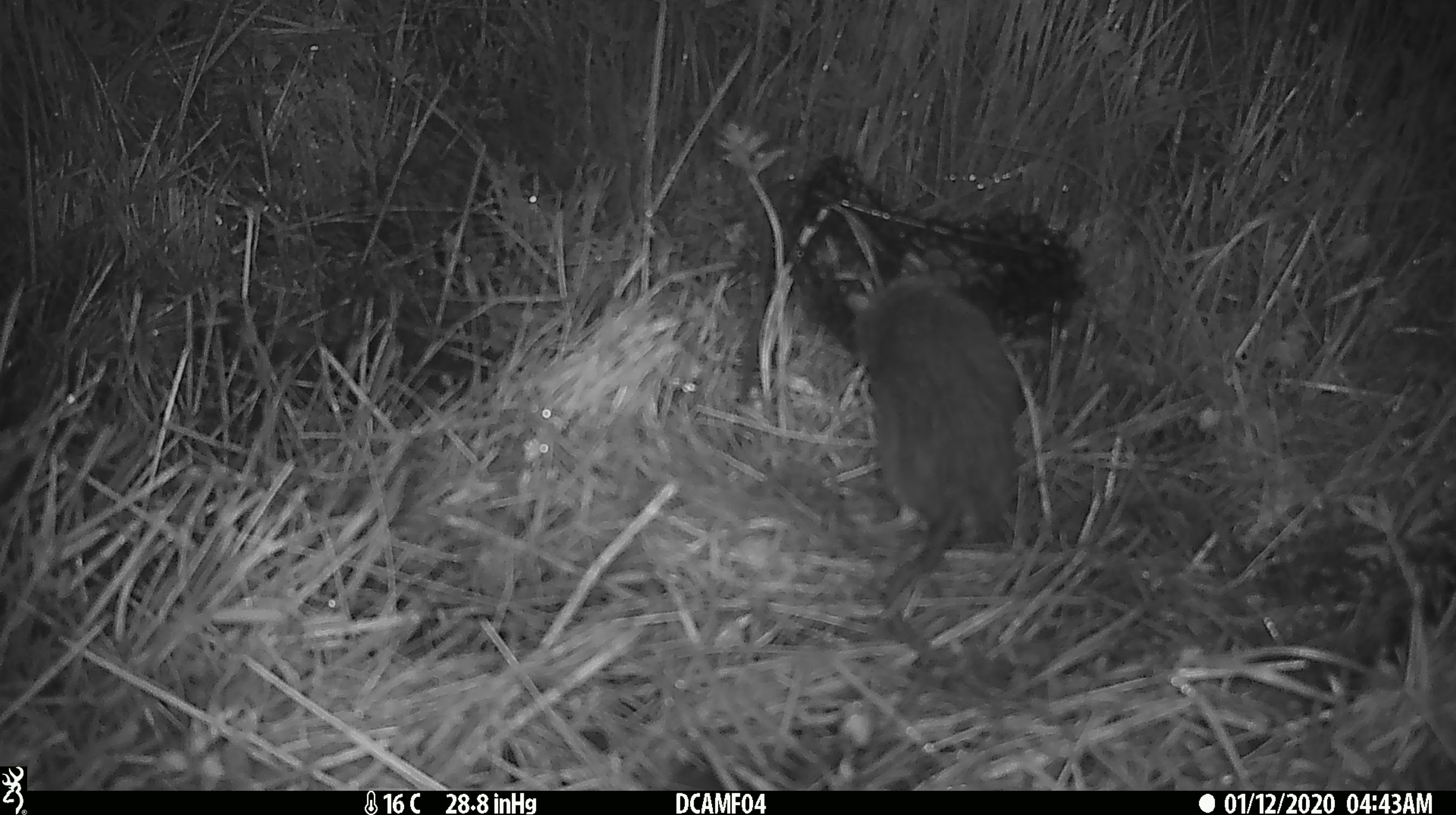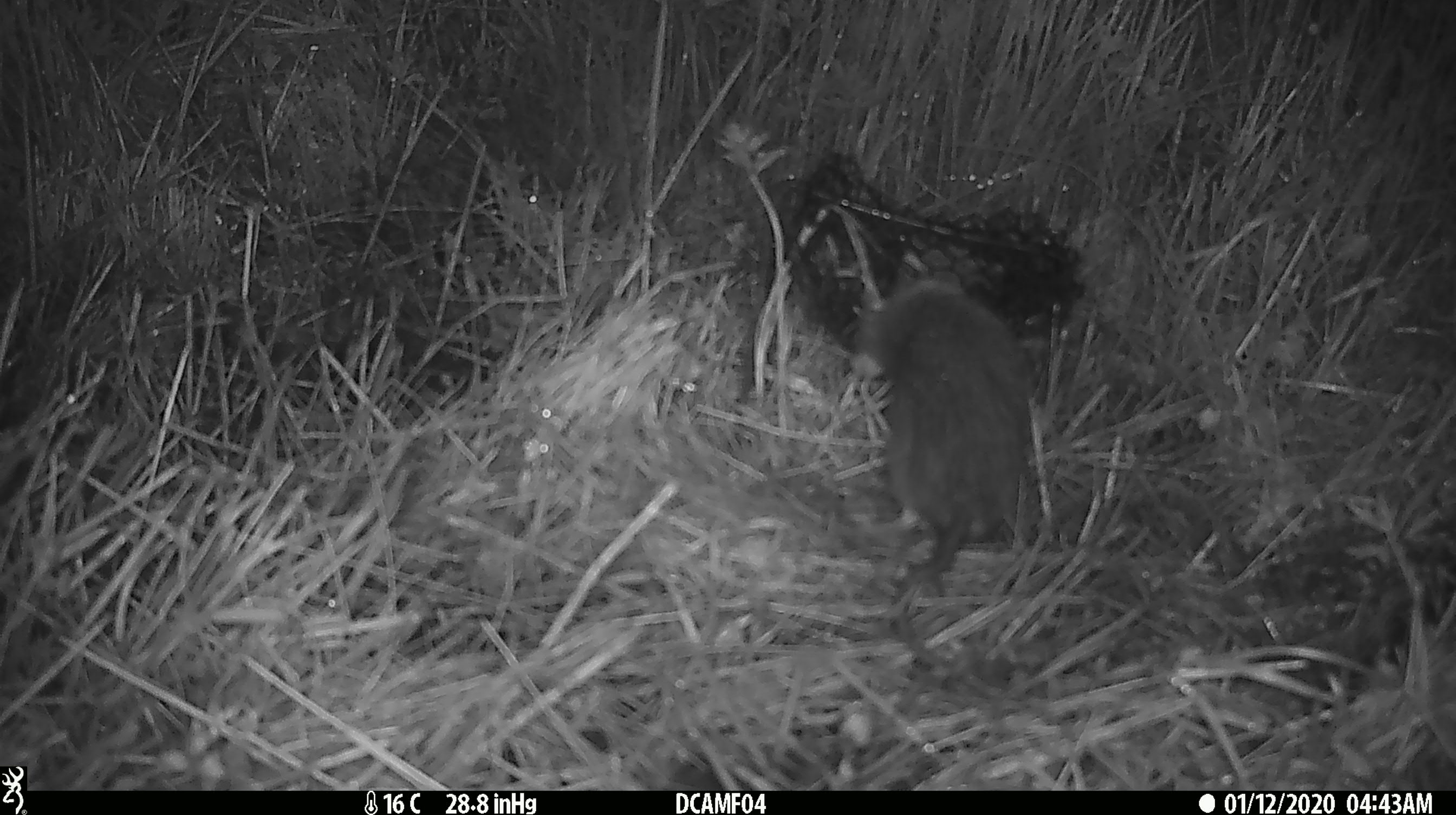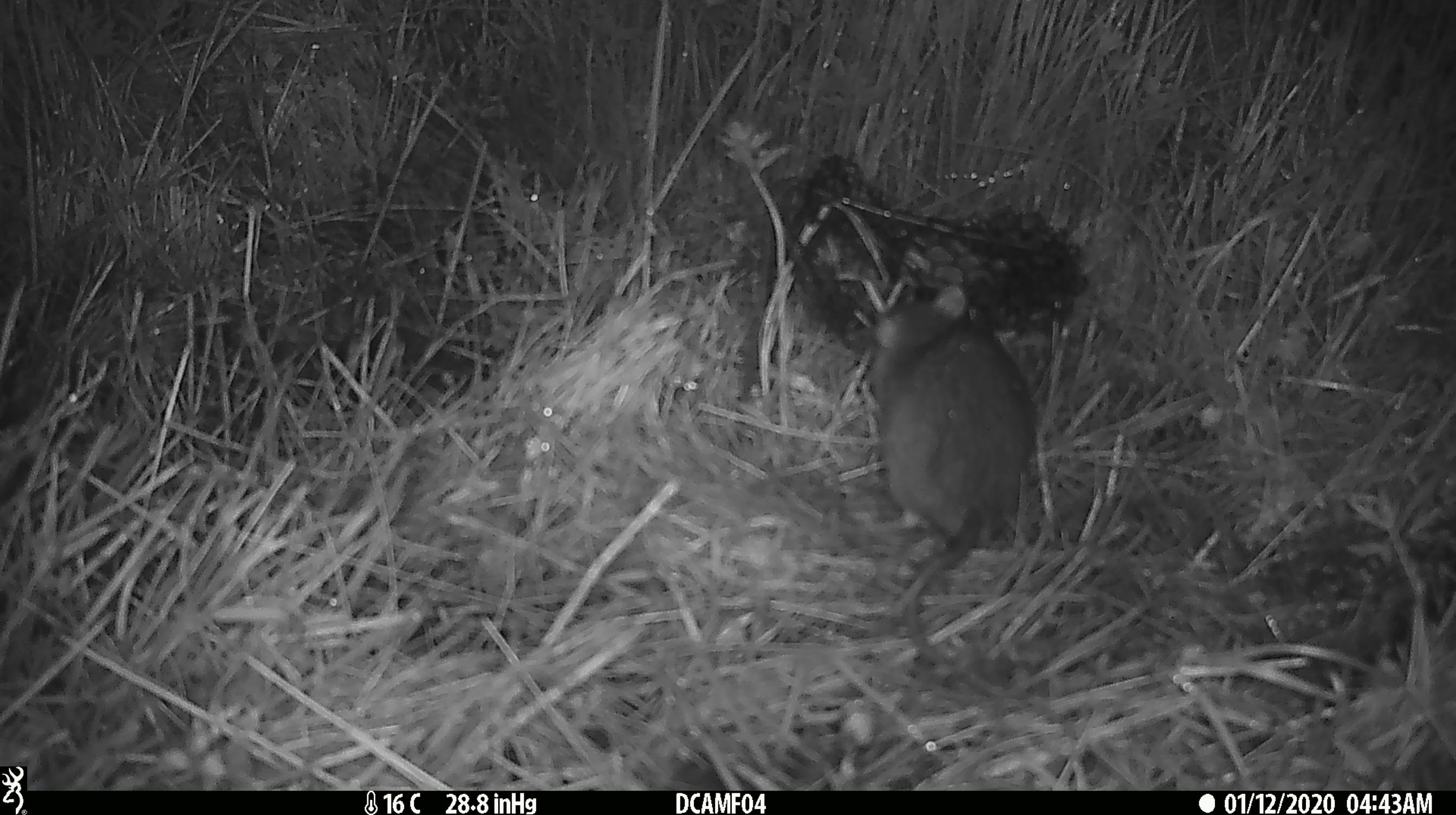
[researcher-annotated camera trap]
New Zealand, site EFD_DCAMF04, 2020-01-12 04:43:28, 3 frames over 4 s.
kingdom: Animalia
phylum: Chordata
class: Mammalia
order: Rodentia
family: Muridae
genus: Rattus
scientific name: Rattus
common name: rat